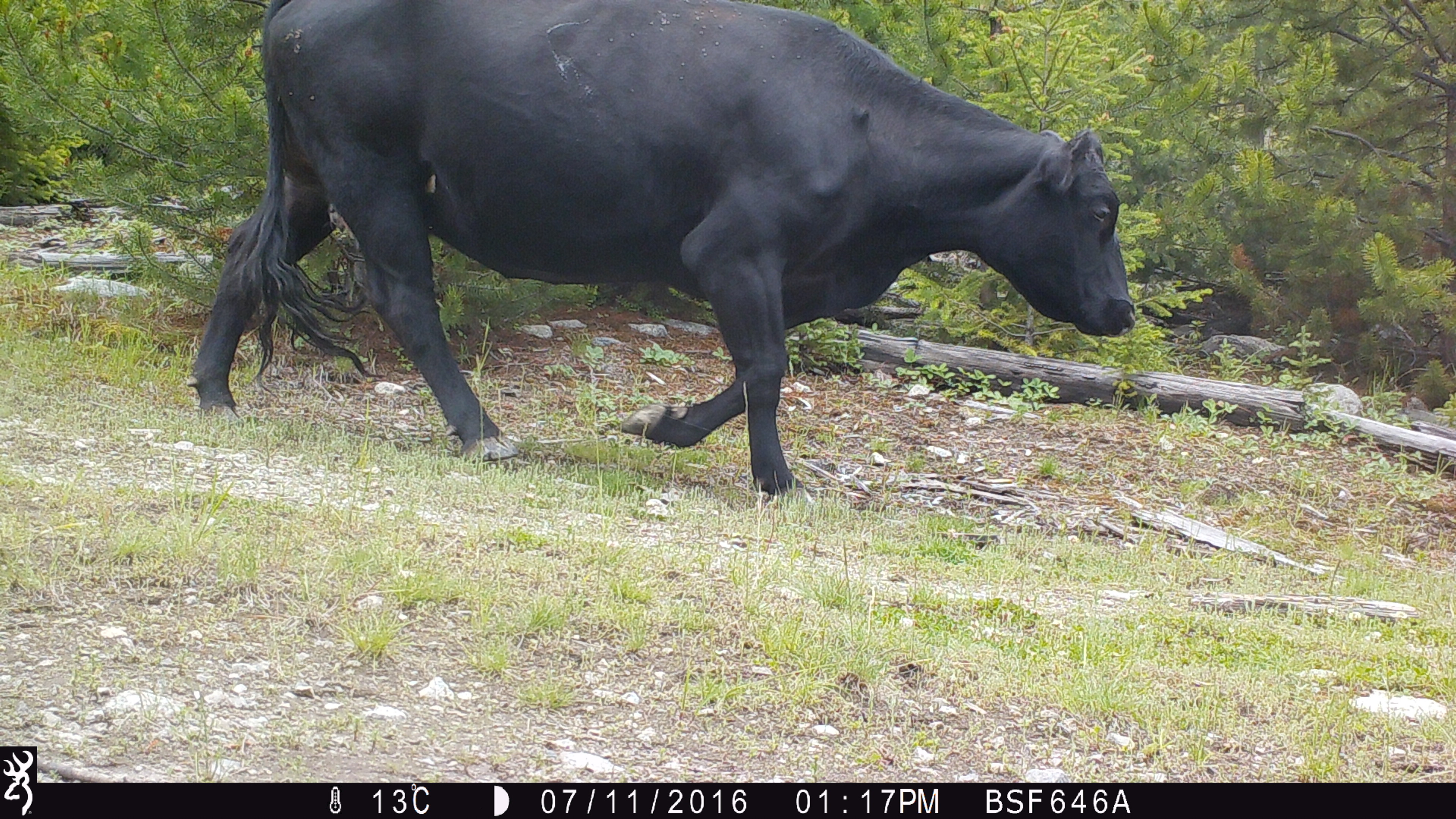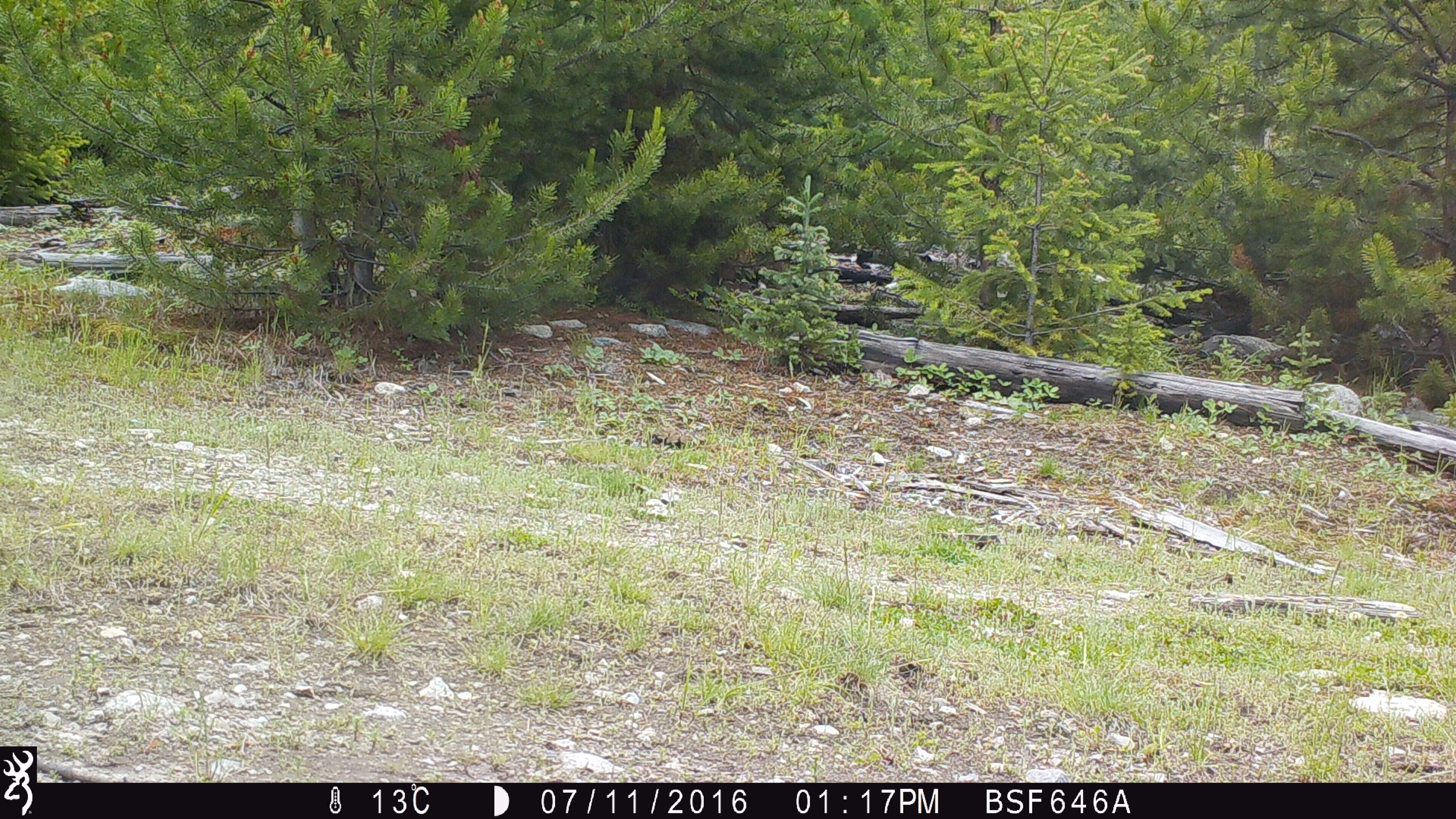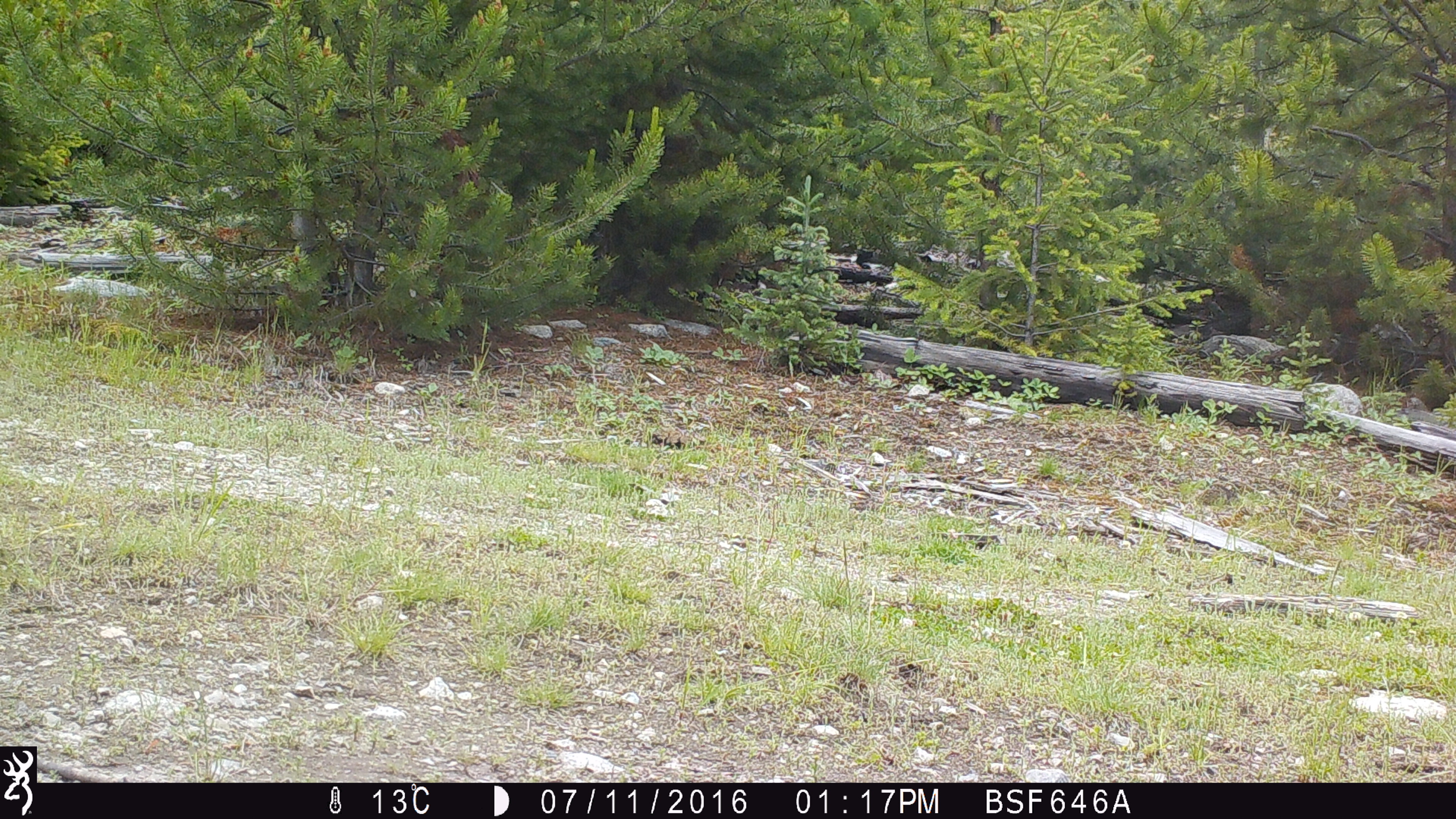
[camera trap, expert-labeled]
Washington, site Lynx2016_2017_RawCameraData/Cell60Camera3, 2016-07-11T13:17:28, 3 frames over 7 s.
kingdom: Animalia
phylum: Chordata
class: Mammalia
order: Artiodactyla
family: Bovidae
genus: Bos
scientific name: Bos taurus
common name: domestic cattle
Domestic cattle (Bos taurus). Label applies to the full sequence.